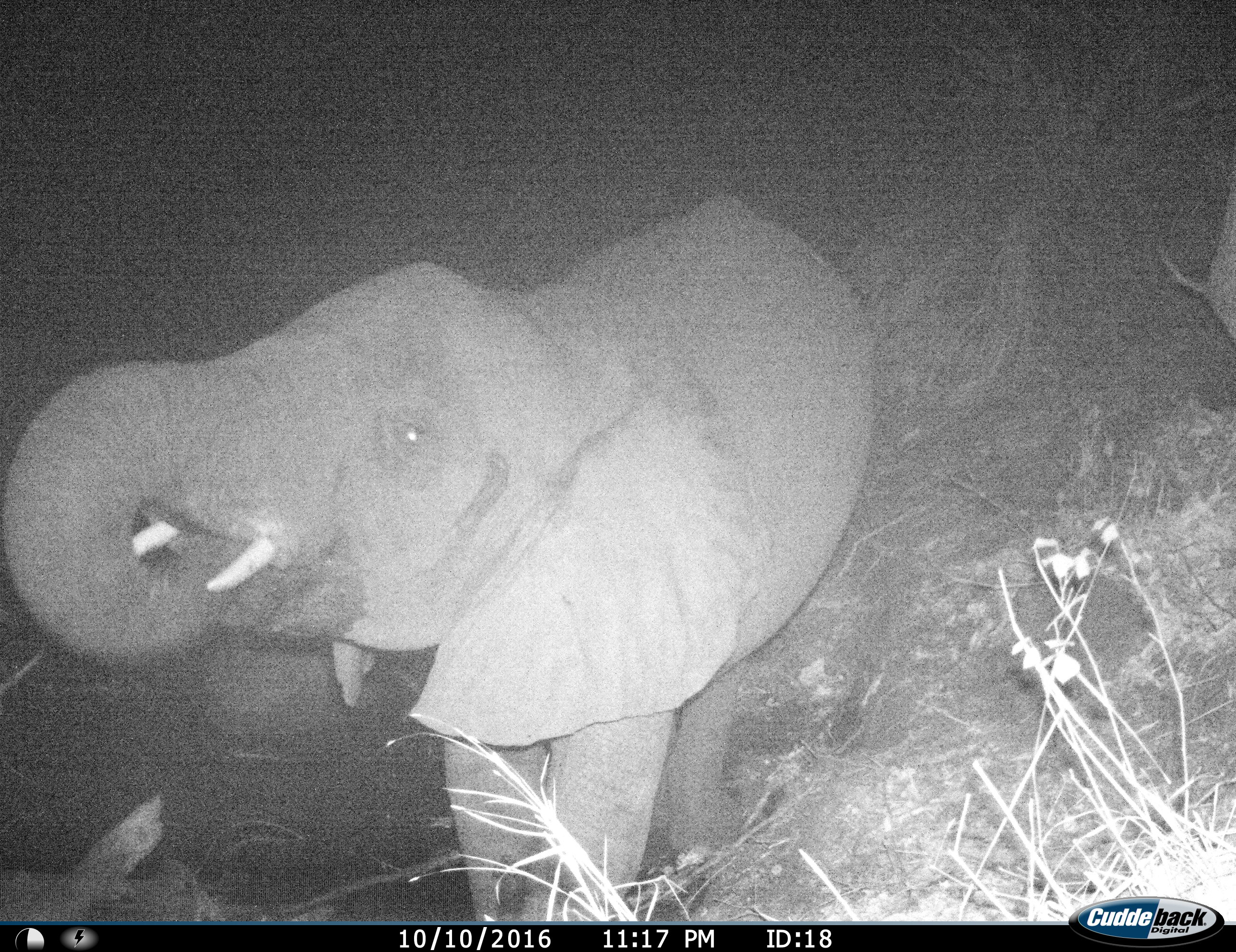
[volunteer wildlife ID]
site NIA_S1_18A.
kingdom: Animalia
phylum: Chordata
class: Mammalia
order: Proboscidea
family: Elephantidae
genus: Loxodonta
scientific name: Loxodonta africana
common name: african bush elephant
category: elephant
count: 1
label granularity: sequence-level